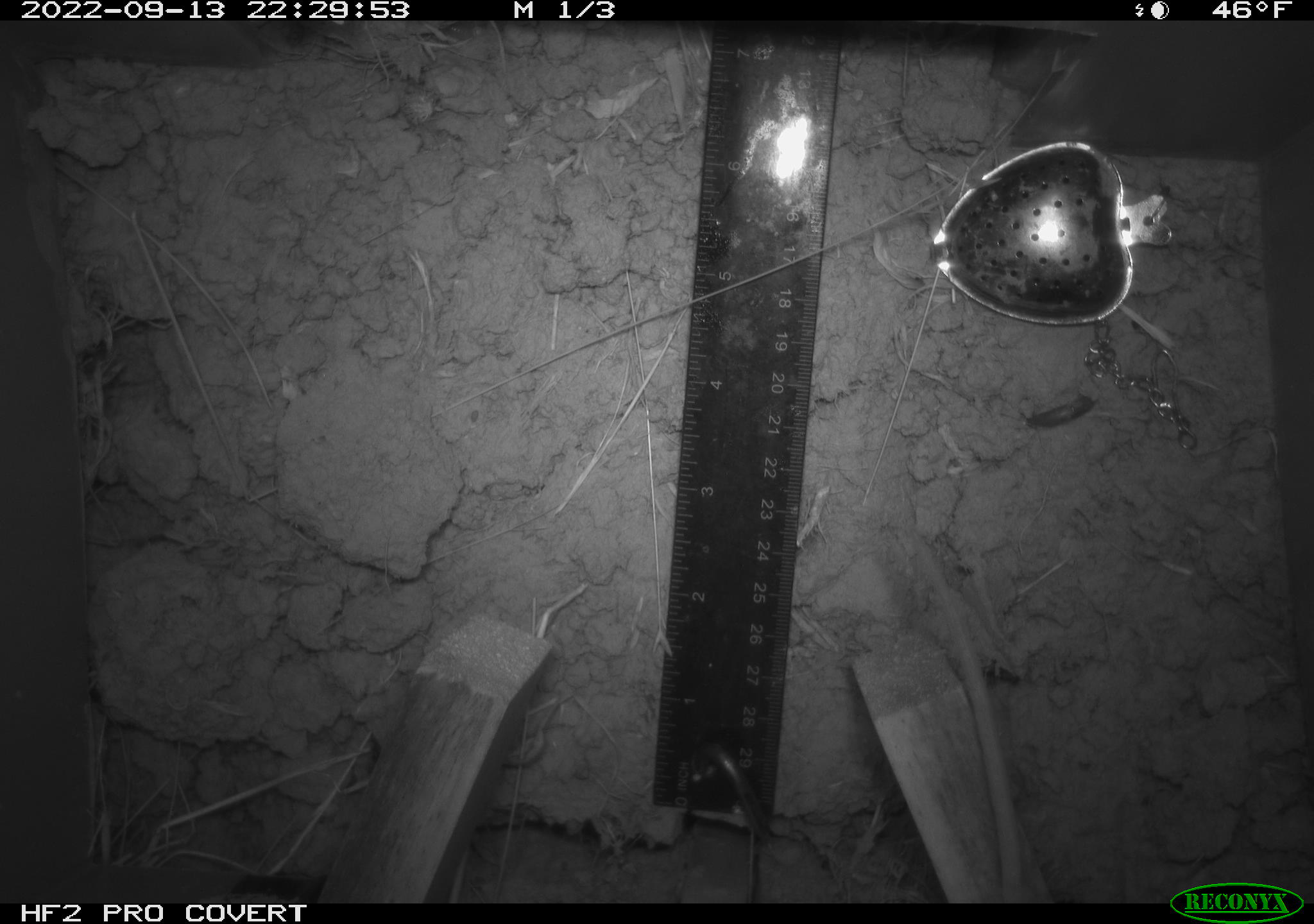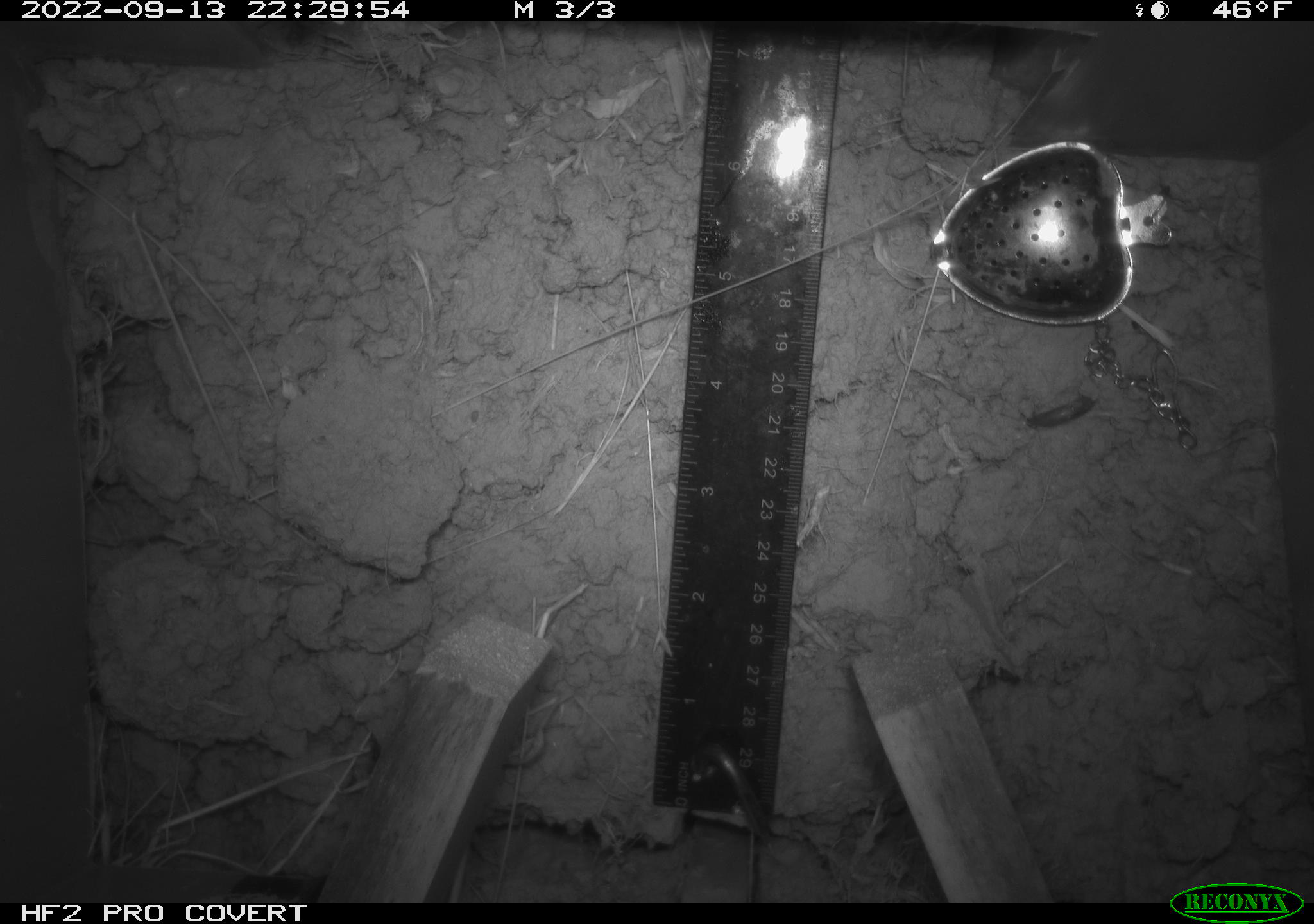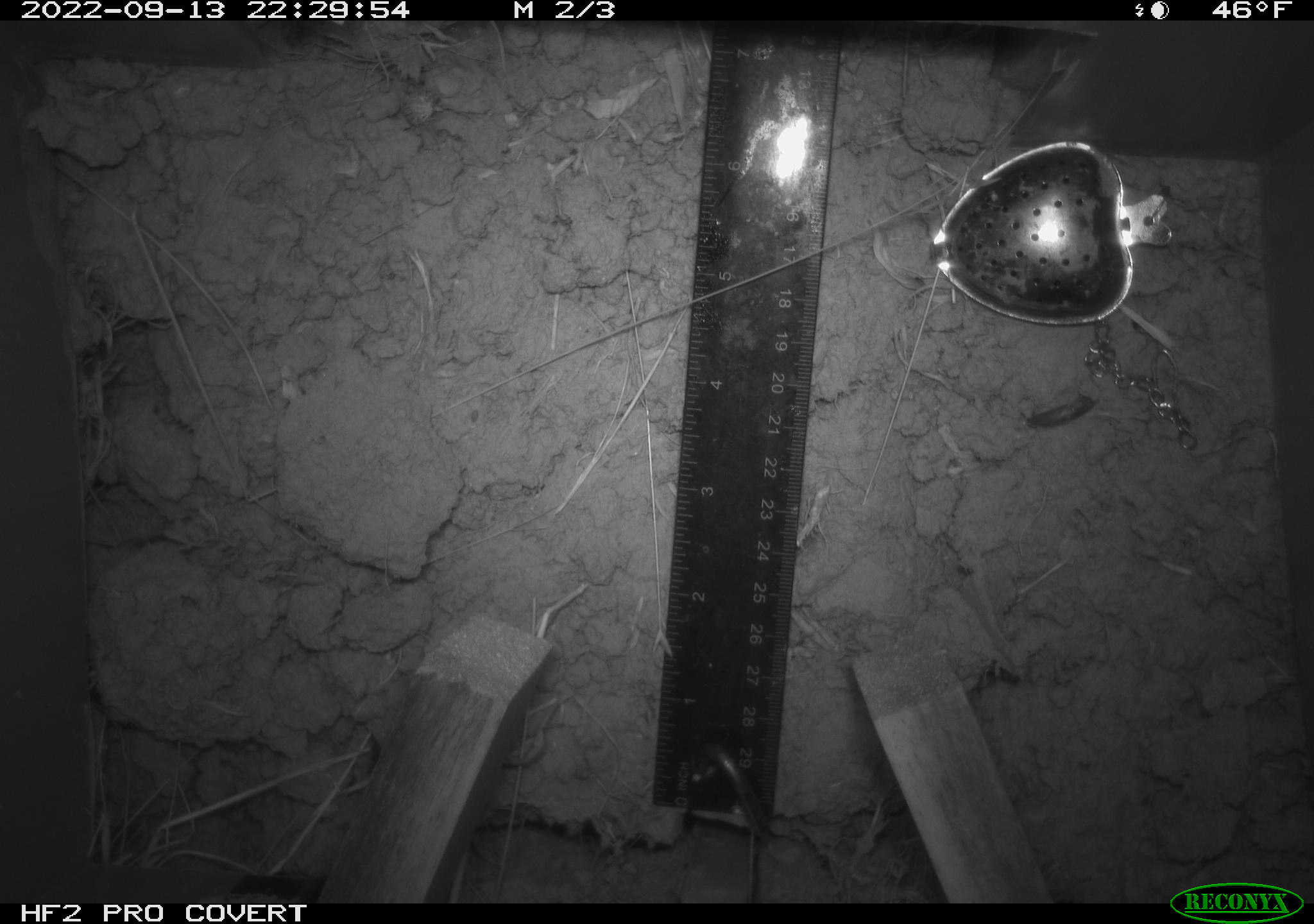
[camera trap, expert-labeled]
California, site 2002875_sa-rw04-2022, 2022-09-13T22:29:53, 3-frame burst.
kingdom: Animalia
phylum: Chordata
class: Mammalia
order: Rodentia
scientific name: Rodentia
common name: mouse species